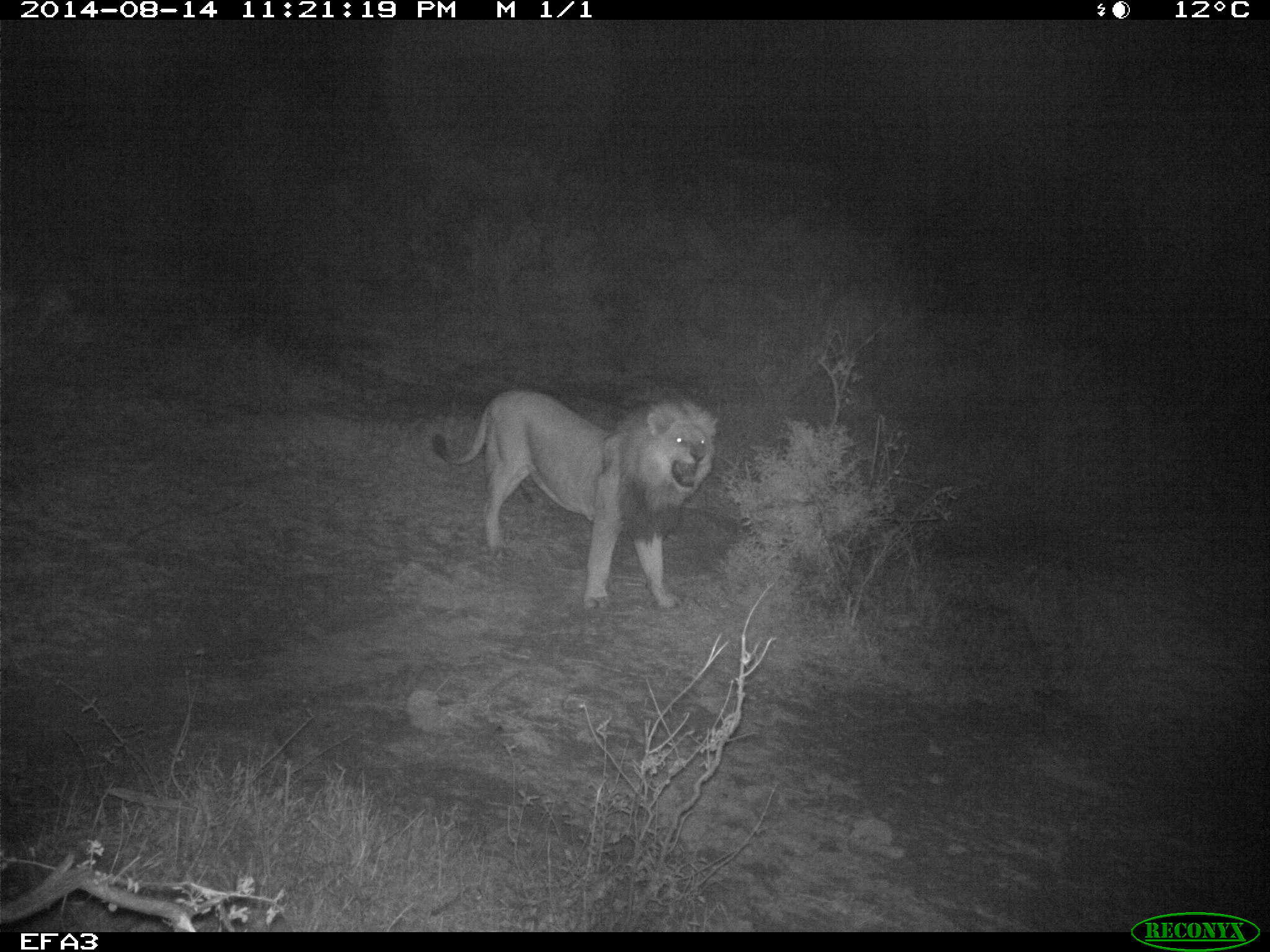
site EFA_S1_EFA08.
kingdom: Animalia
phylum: Chordata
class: Mammalia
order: Carnivora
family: Felidae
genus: Panthera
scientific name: Panthera leo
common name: lion male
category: lionmale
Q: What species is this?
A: Lionmale (lion male) (Panthera leo).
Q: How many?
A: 1.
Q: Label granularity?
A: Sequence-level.